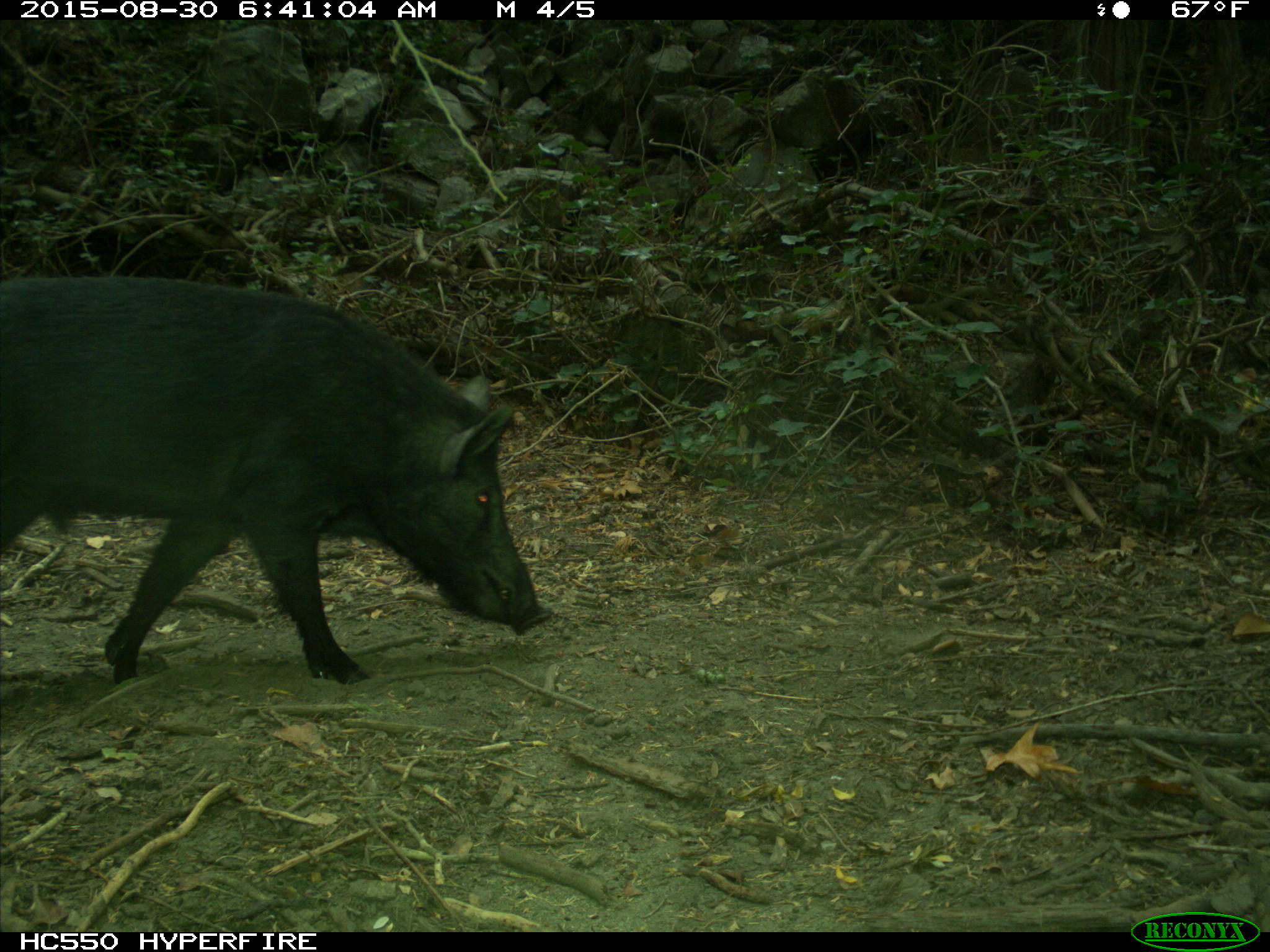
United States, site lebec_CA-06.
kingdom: Animalia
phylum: Chordata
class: Mammalia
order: Artiodactyla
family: Suidae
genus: Sus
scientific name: Sus scrofa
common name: wild boar